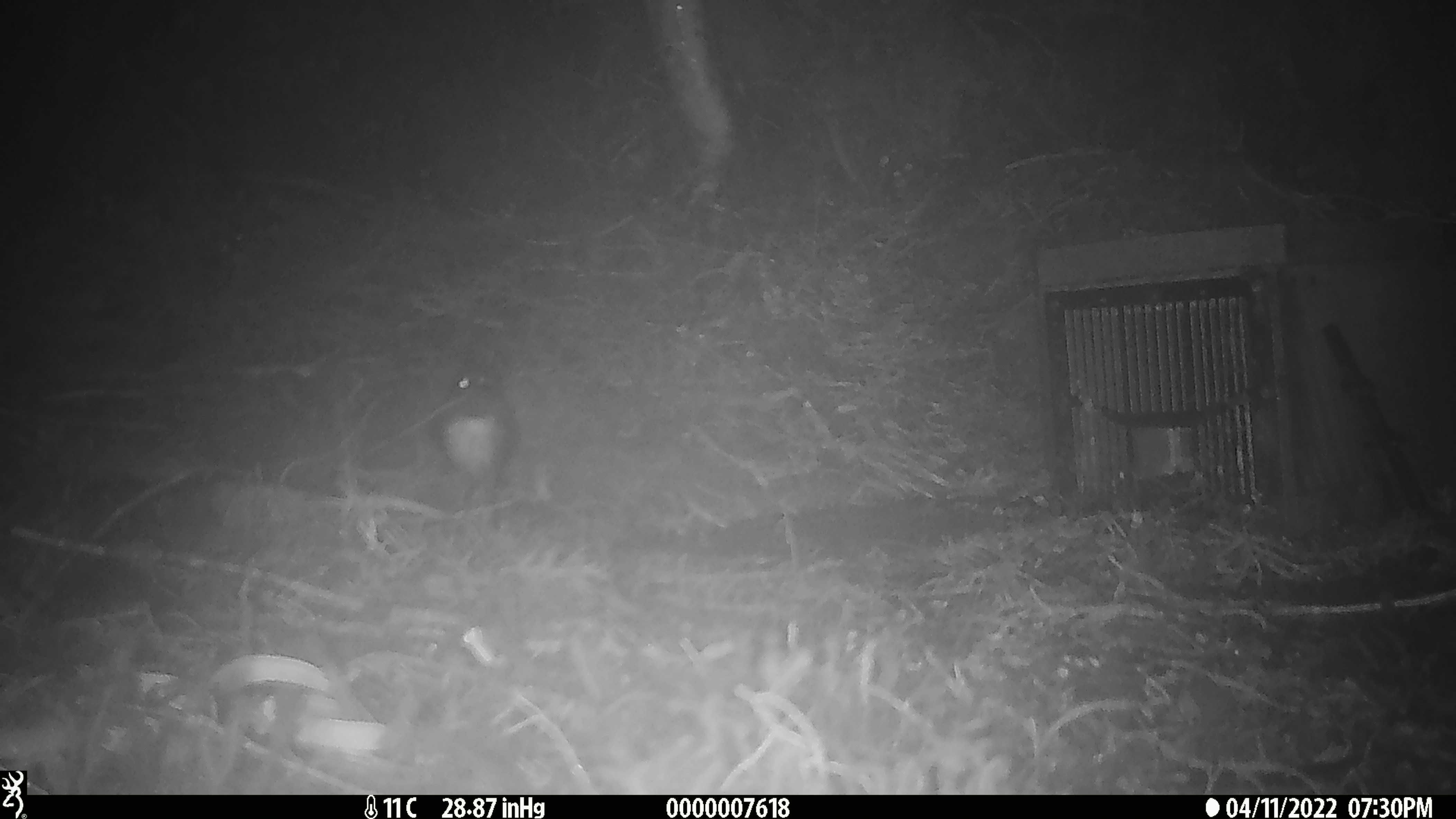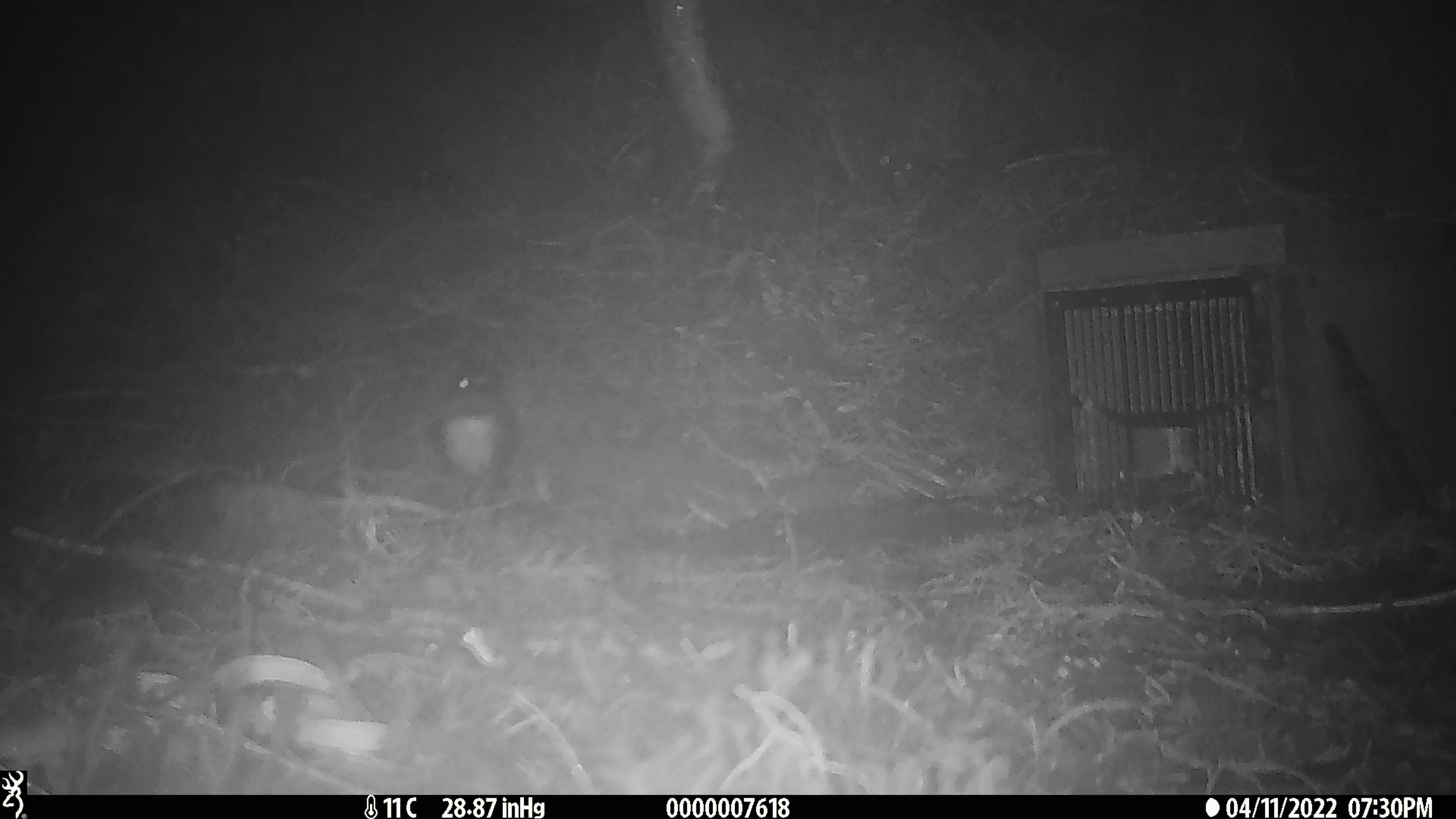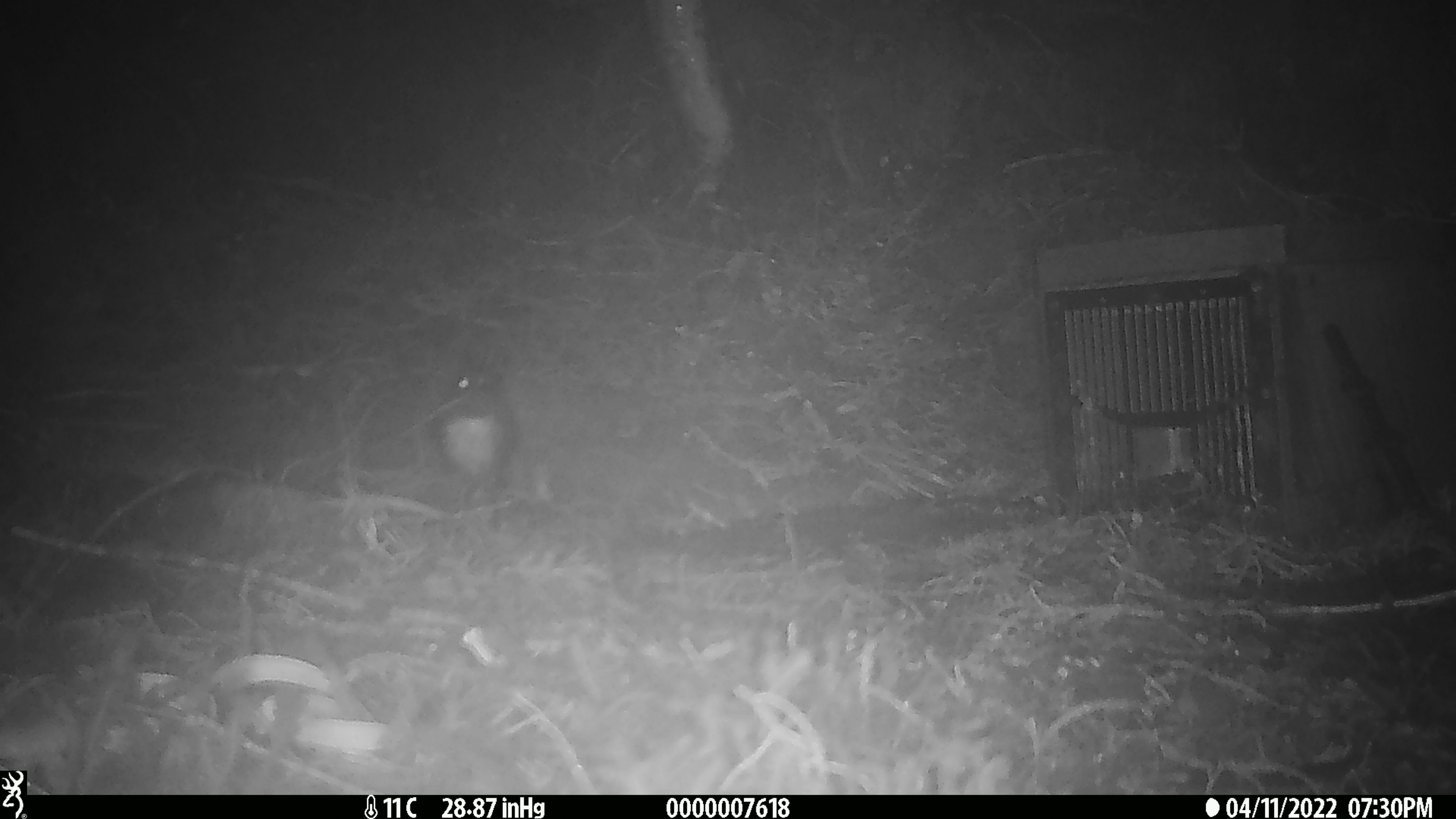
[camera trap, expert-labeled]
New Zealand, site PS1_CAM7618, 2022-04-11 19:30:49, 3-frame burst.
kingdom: Animalia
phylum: Chordata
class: Aves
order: Passeriformes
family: Petroicidae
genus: Petroica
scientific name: Petroica australis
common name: new zealand robin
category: robin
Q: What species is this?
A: Robin (new zealand robin) (Petroica australis).